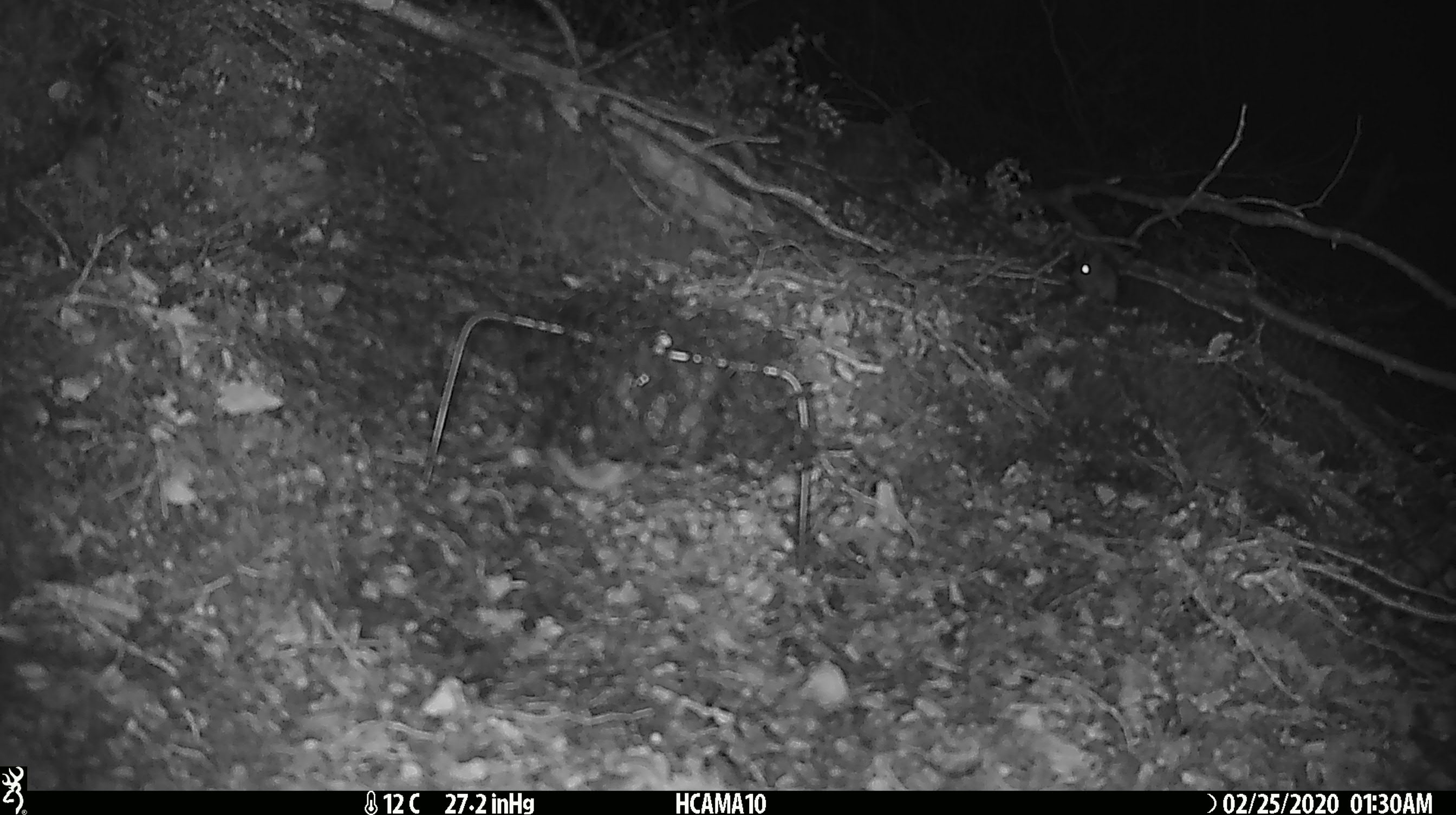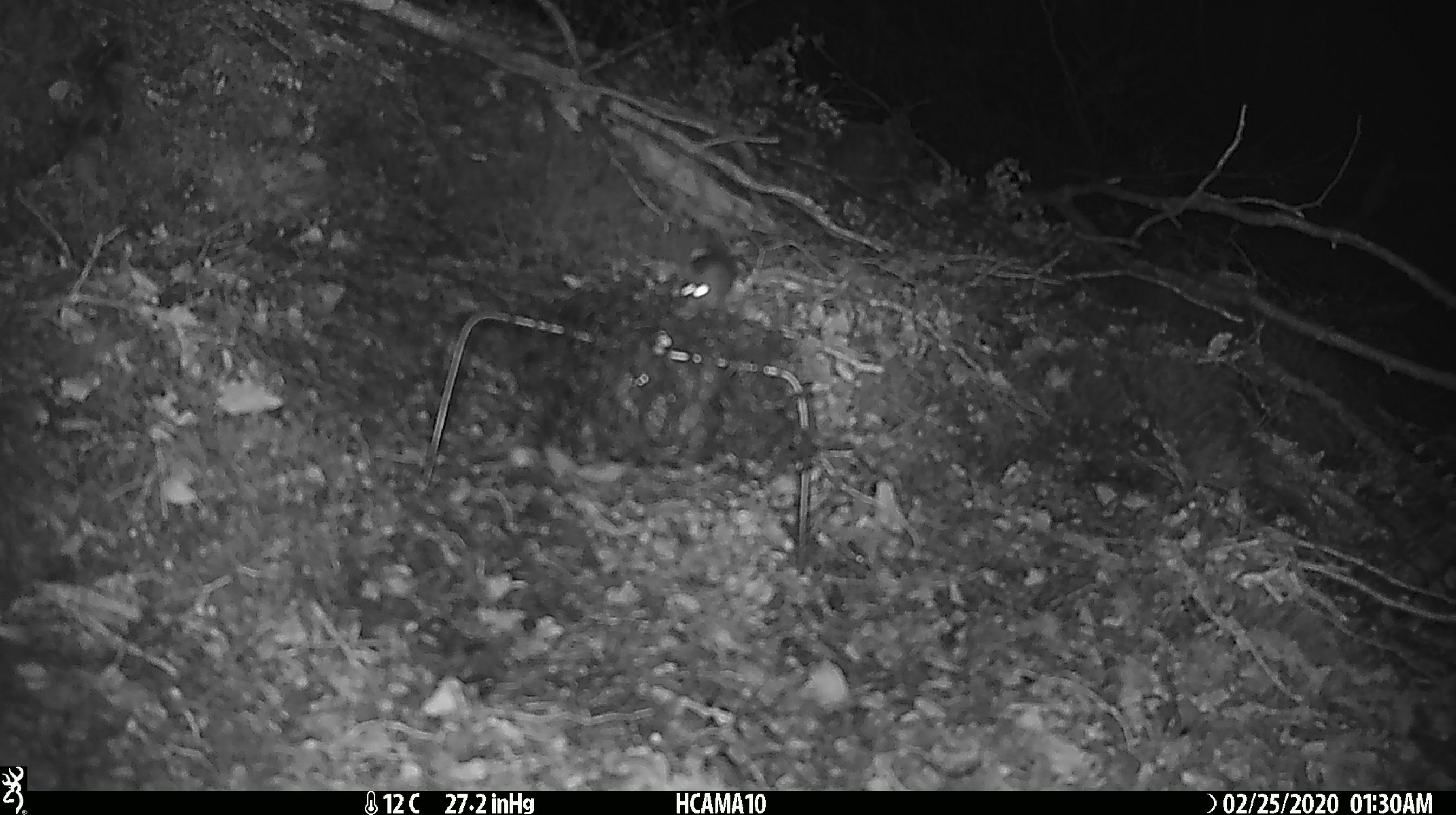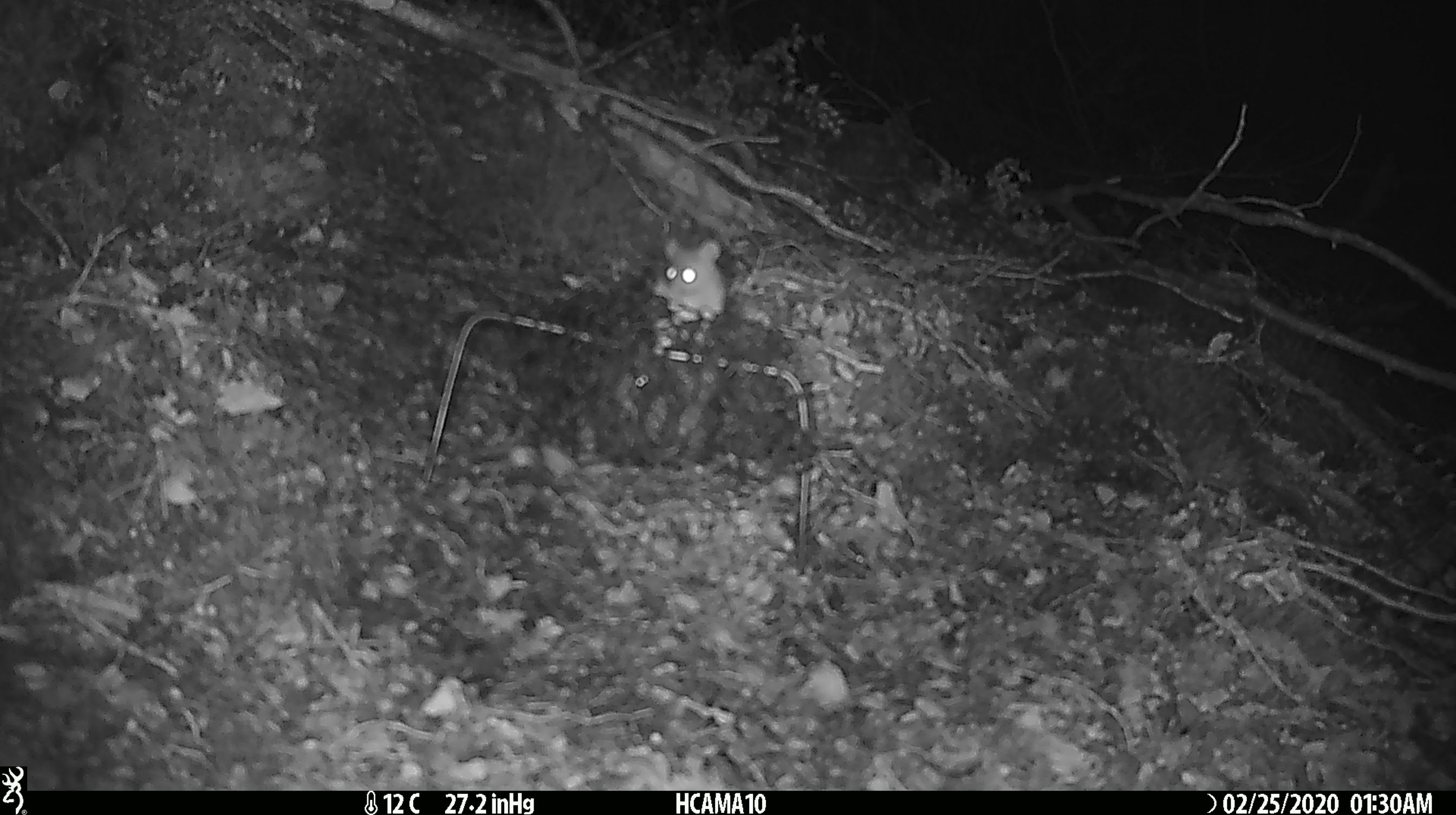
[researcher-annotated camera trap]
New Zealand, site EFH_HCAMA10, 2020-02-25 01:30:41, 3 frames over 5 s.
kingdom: Animalia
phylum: Chordata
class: Mammalia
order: Rodentia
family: Muridae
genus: Mus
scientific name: Mus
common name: mouse